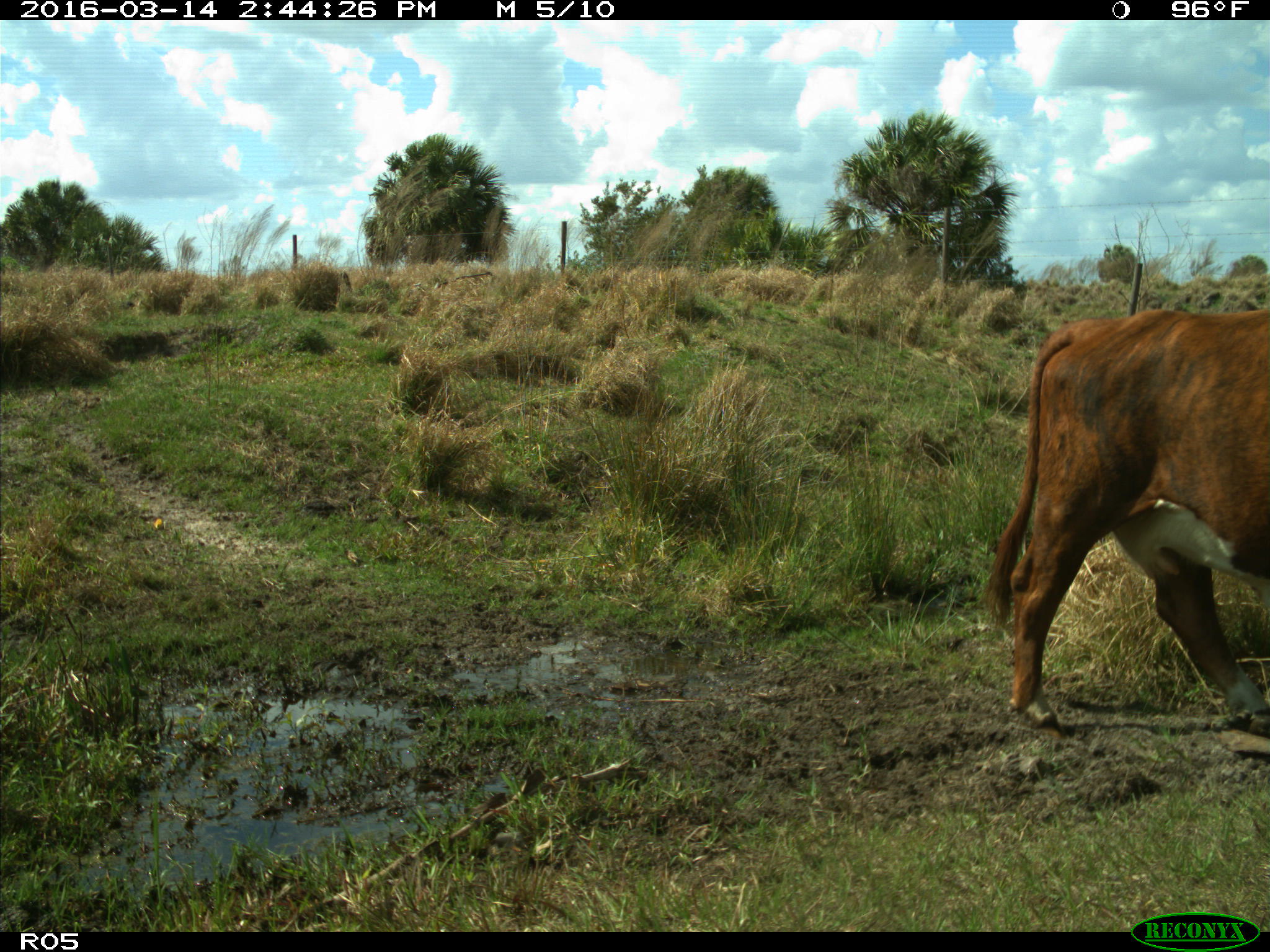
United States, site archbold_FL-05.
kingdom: Animalia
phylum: Chordata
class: Mammalia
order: Artiodactyla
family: Bovidae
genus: Bos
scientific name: Bos taurus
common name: domestic cow